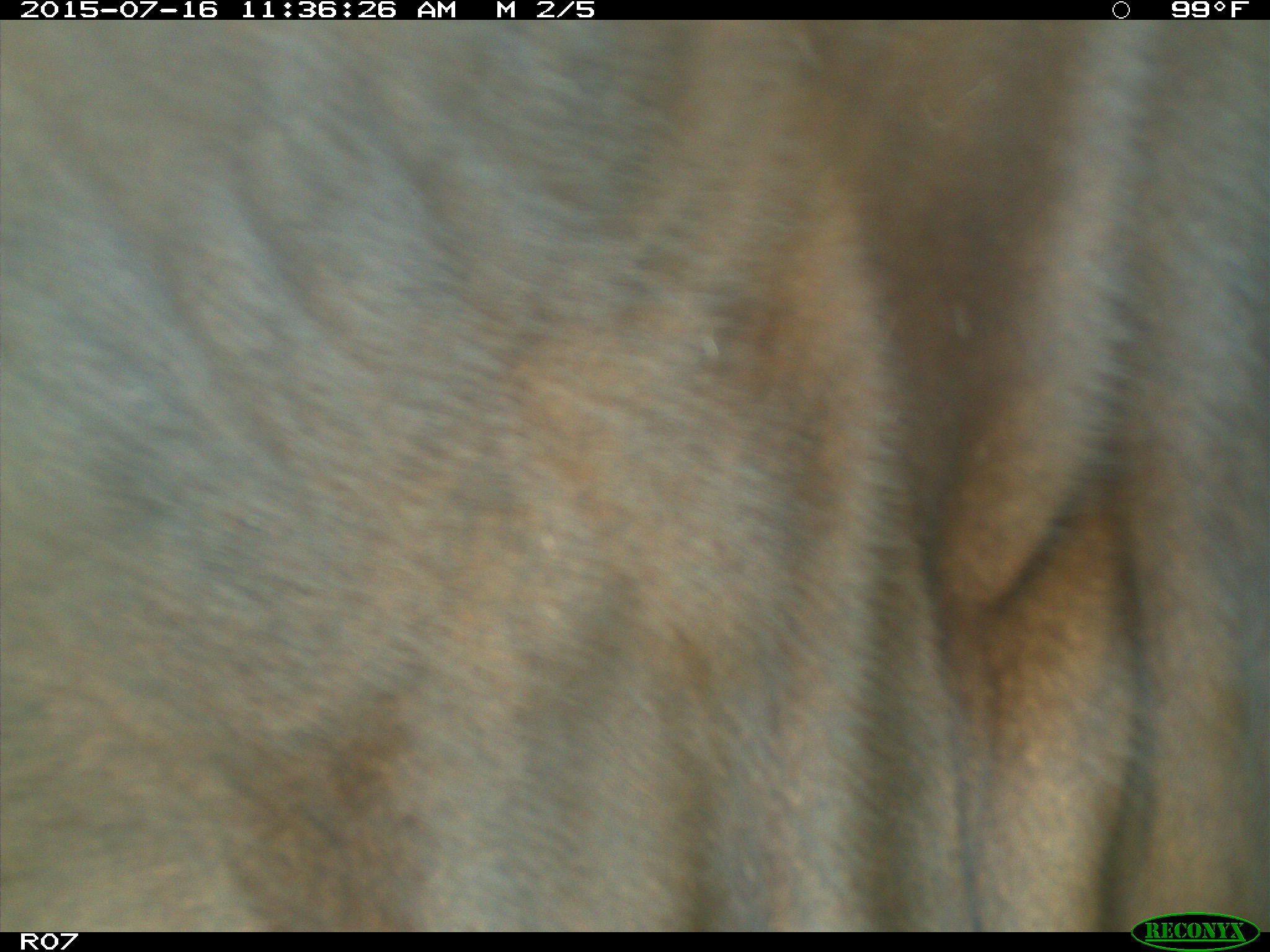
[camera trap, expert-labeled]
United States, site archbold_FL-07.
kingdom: Animalia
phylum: Chordata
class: Mammalia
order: Artiodactyla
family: Bovidae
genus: Bos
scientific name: Bos taurus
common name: domestic cow